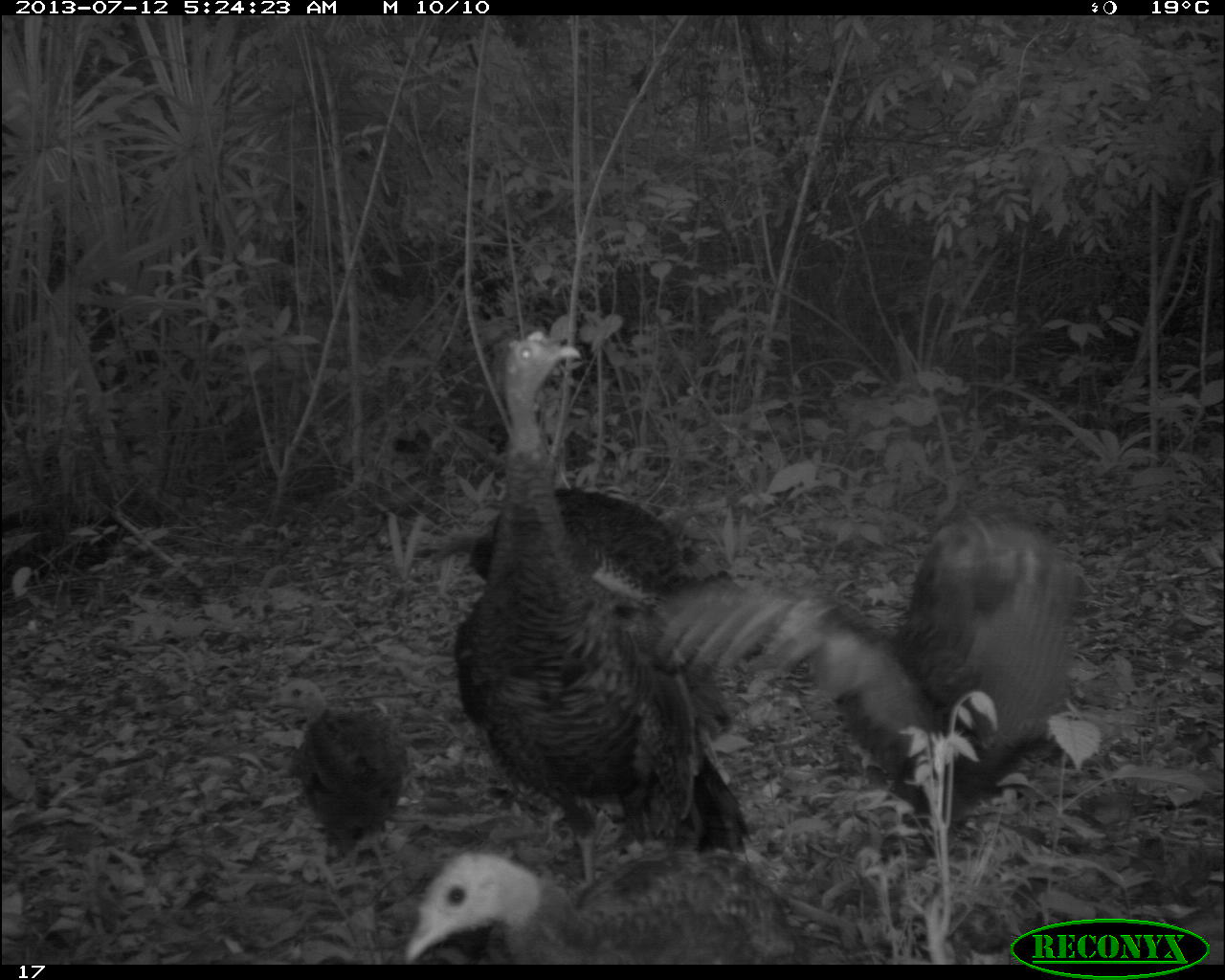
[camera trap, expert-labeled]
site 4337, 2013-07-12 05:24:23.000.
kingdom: Animalia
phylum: Chordata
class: Aves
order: Galliformes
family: Phasianidae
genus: Meleagris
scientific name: Meleagris ocellata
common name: ocellated turkey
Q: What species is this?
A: Meleagris ocellata (ocellated turkey).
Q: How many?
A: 6.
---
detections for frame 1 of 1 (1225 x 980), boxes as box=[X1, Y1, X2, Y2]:
meleagris ocellata: box=[451, 326, 763, 895]; box=[649, 505, 1086, 859]; box=[420, 484, 767, 677]; box=[398, 841, 812, 966]; box=[262, 672, 413, 888]; box=[464, 483, 699, 609]